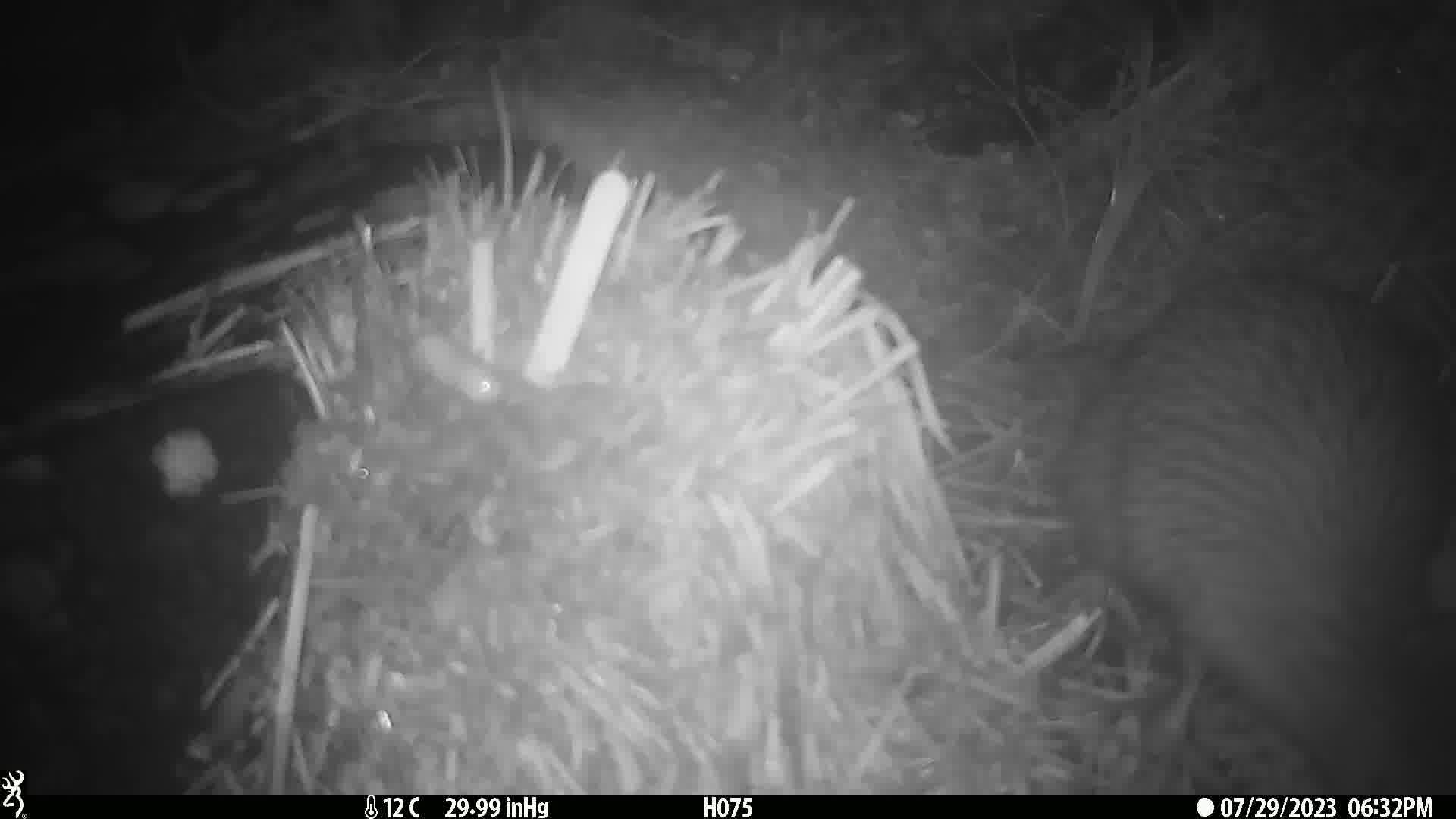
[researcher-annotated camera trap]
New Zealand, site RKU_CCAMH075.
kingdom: Animalia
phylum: Chordata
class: Aves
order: Apterygiformes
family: Apterygidae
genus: Apteryx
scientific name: Apteryx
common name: kiwi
Kiwi (Apteryx).